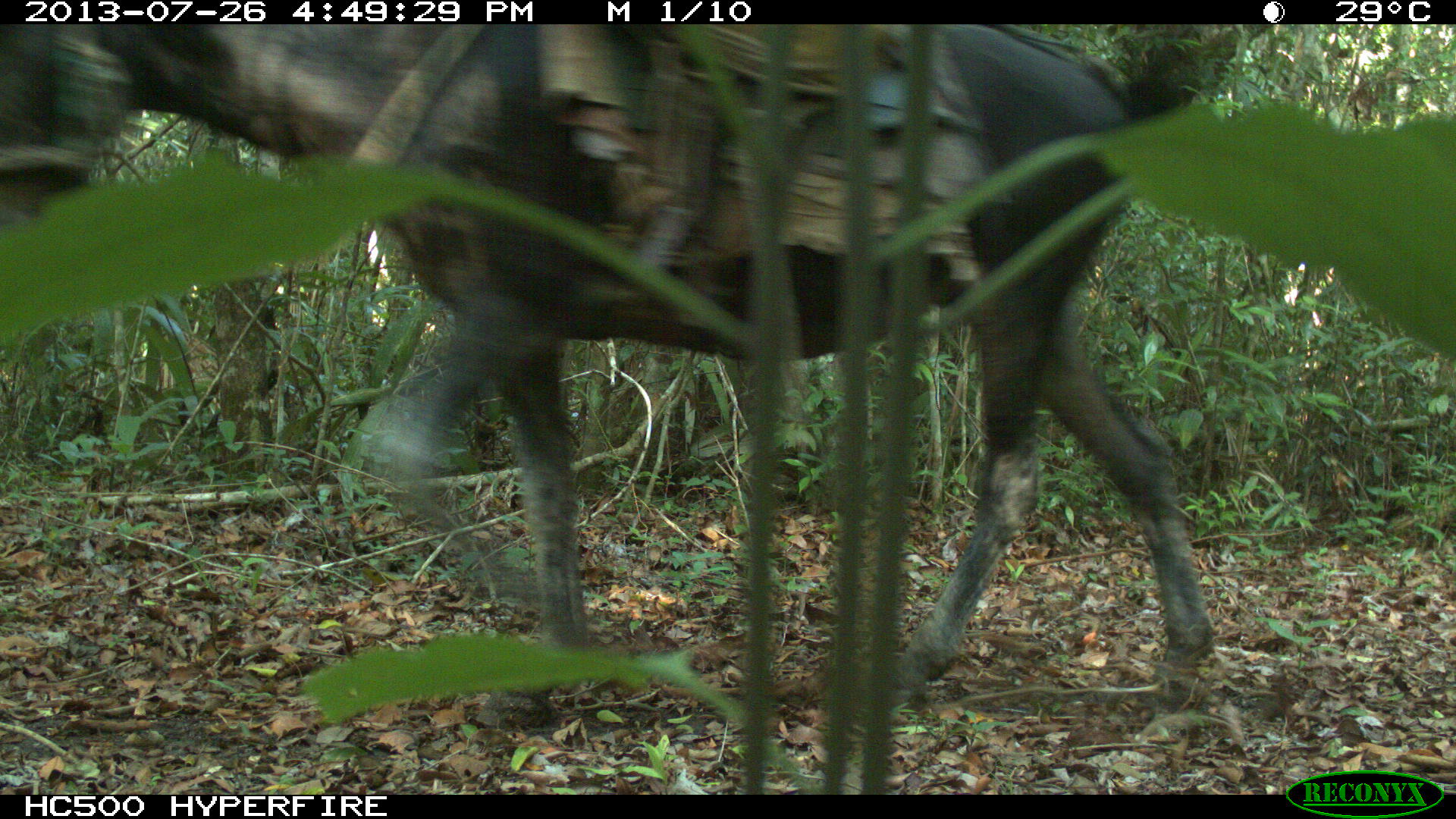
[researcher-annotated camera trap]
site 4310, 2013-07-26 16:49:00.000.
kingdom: Animalia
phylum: Chordata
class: Mammalia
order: Perissodactyla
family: Equidae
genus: Equus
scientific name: Equus ferus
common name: wild horse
Equus ferus (wild horse), count 2.